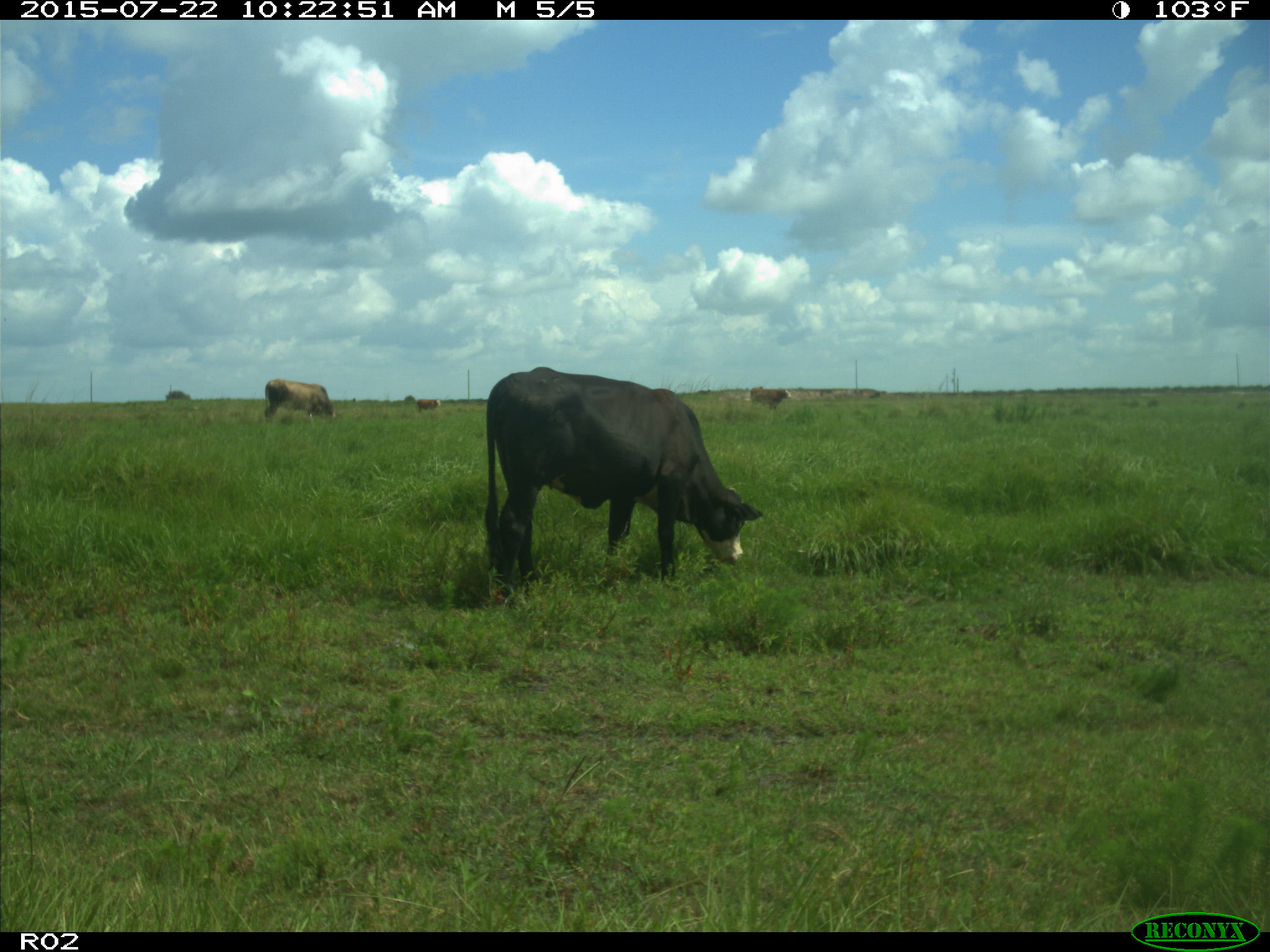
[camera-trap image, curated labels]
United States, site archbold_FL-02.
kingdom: Animalia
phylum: Chordata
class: Mammalia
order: Artiodactyla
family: Bovidae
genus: Bos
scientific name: Bos taurus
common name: domestic cow